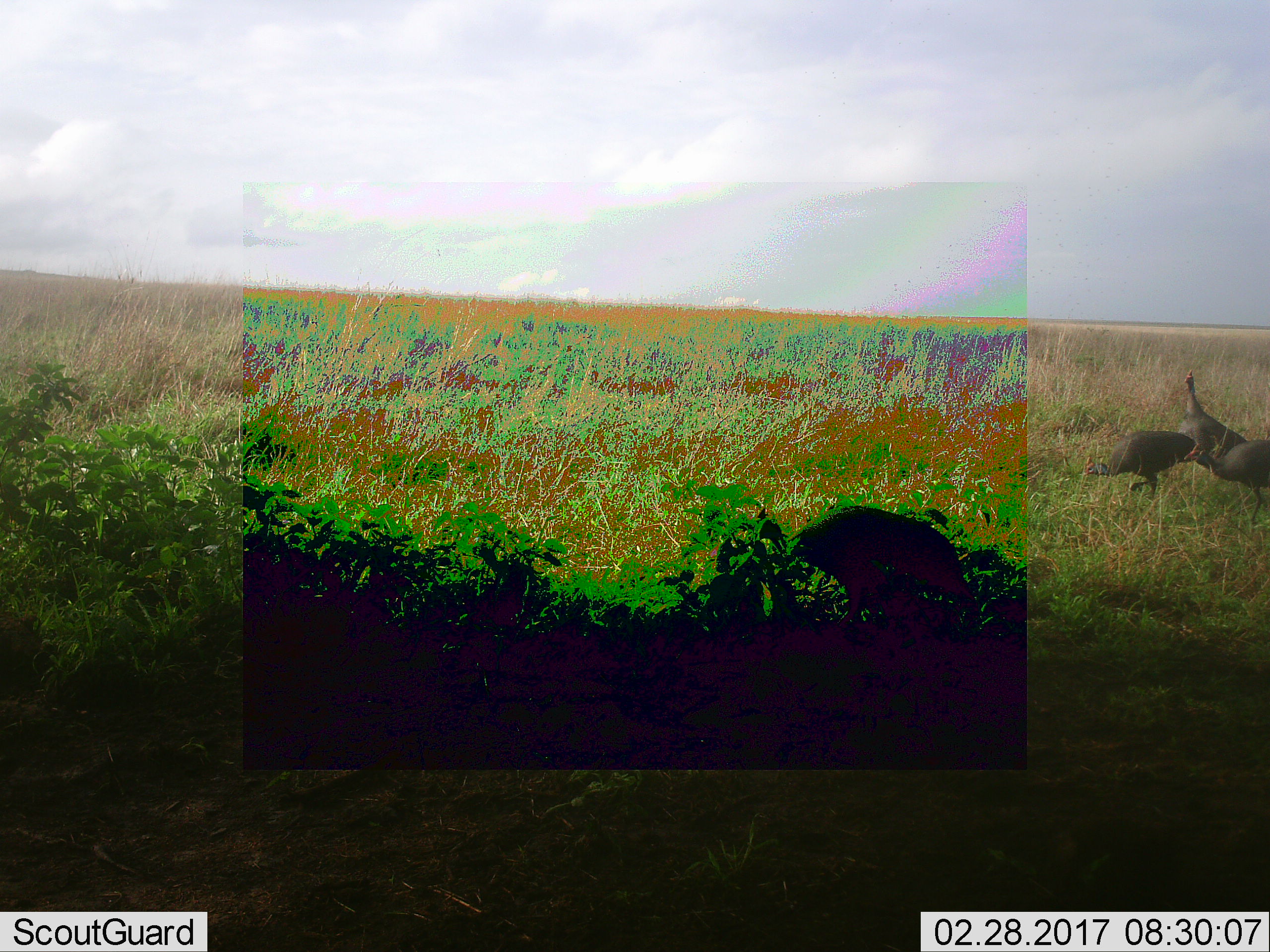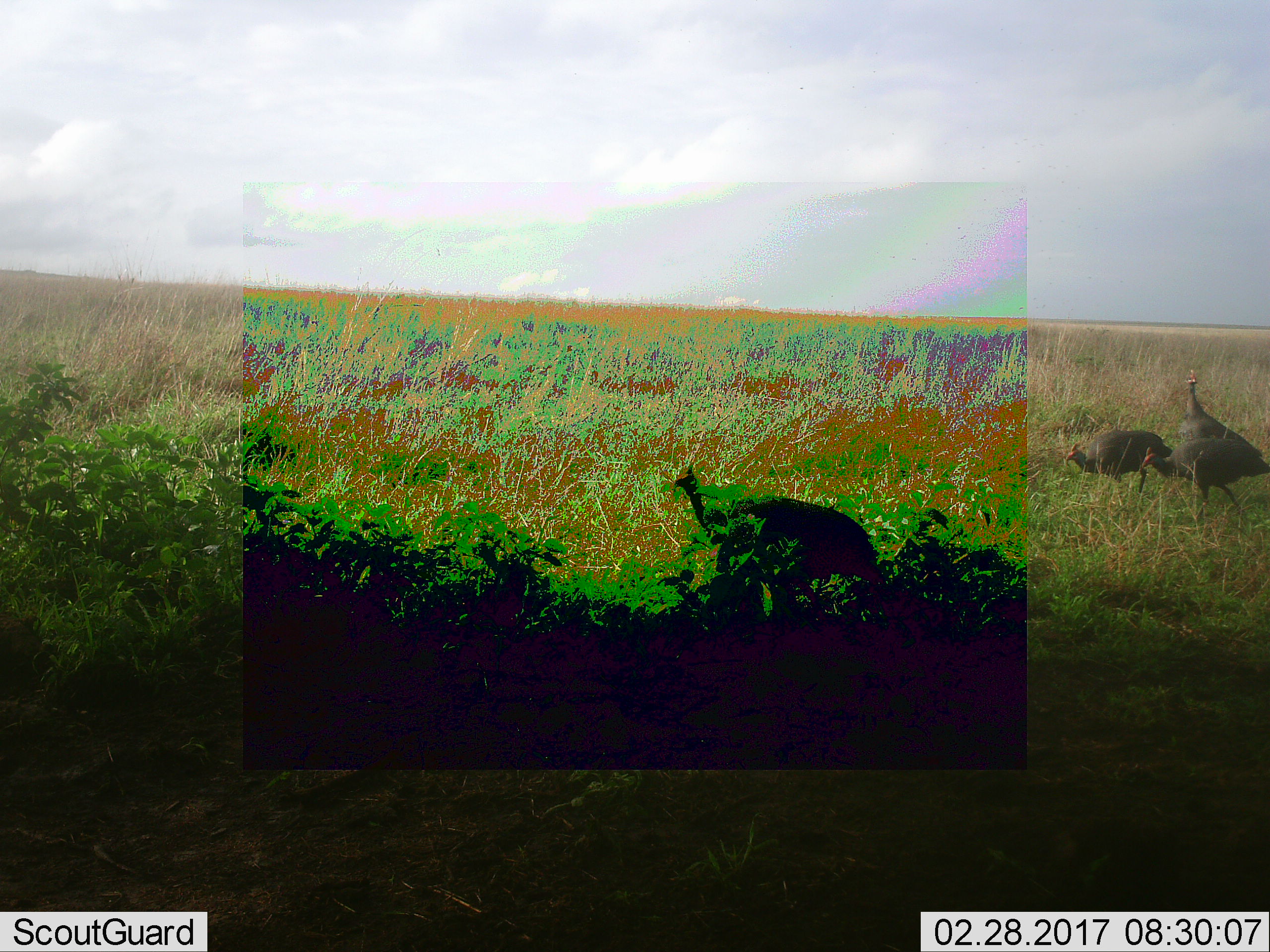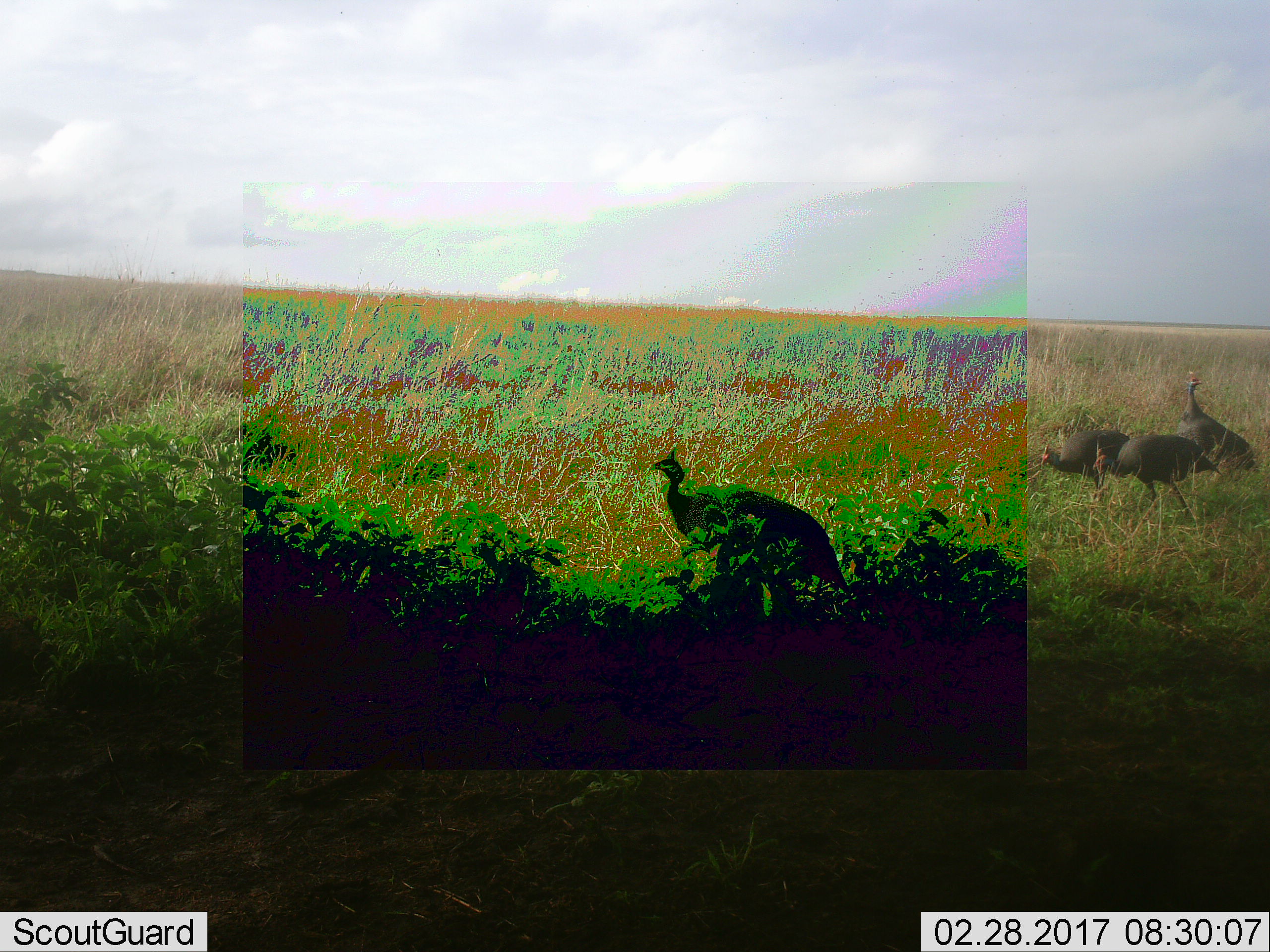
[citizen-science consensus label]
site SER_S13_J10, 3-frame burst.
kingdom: Animalia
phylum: Chordata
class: Aves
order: Galliformes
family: Numididae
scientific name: Numididae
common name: guineafowl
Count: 4.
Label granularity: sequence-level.